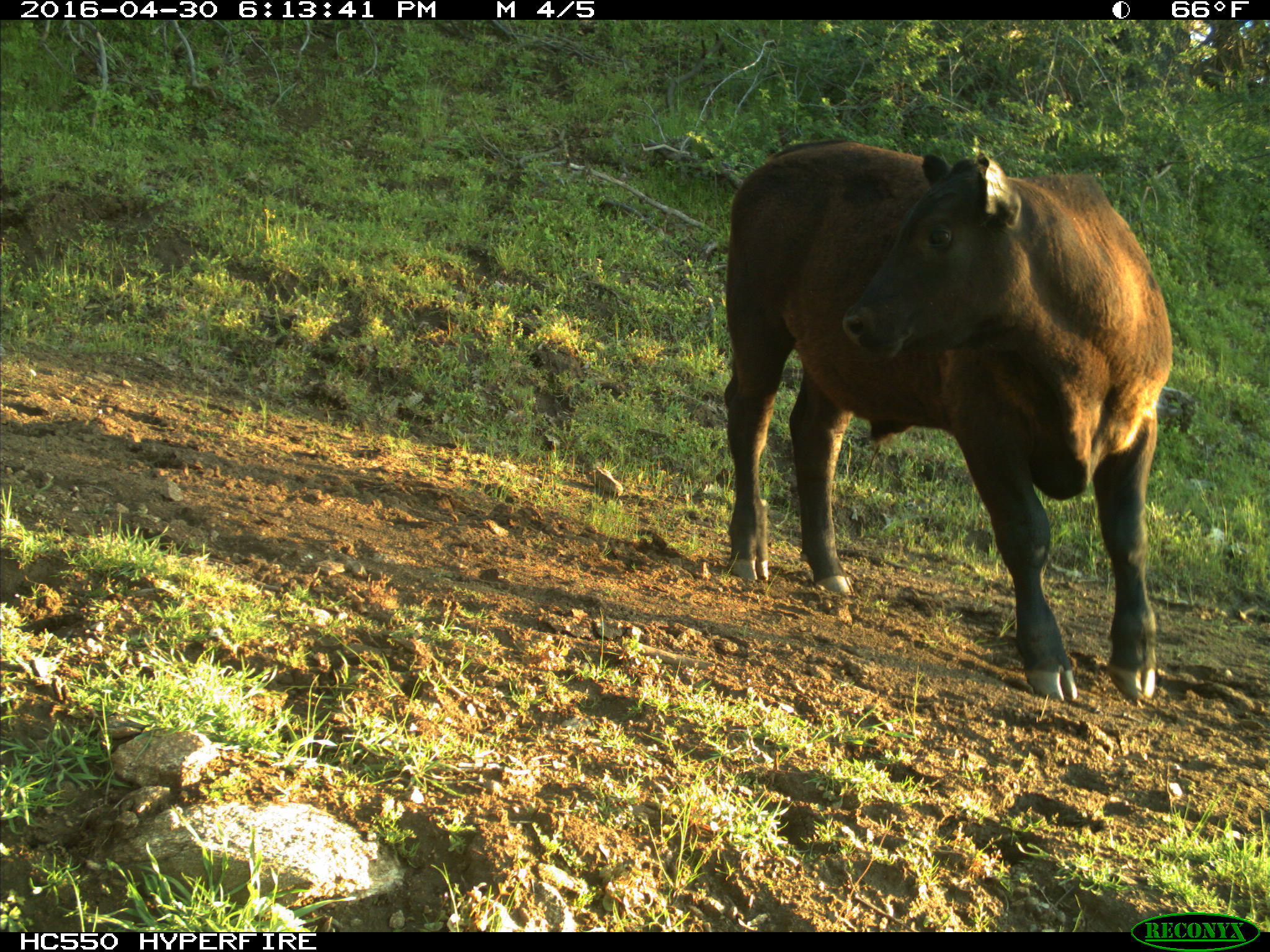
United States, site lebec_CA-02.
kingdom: Animalia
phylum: Chordata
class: Mammalia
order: Artiodactyla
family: Bovidae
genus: Bos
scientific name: Bos taurus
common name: domestic cow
Bos taurus (domestic cow).